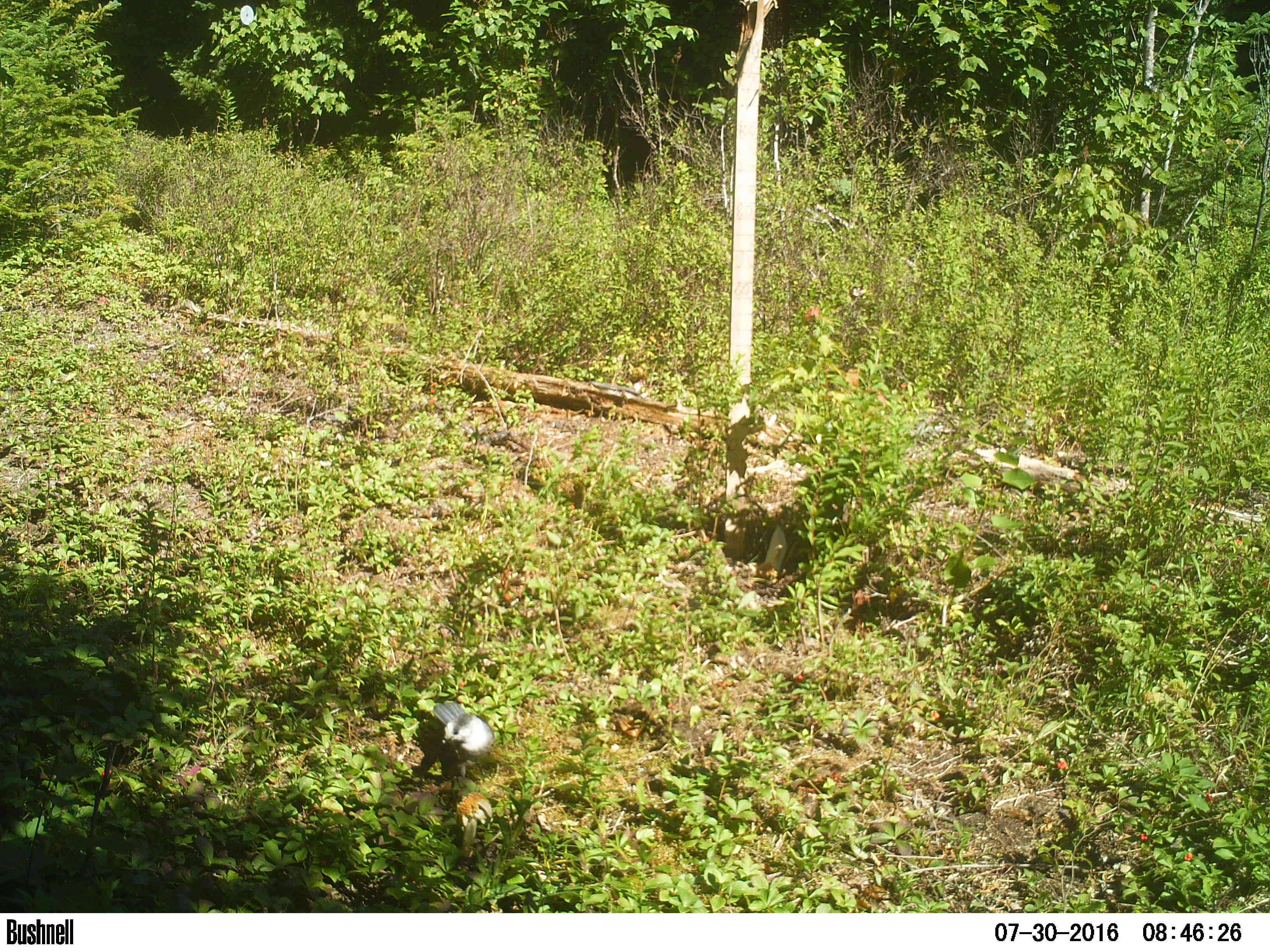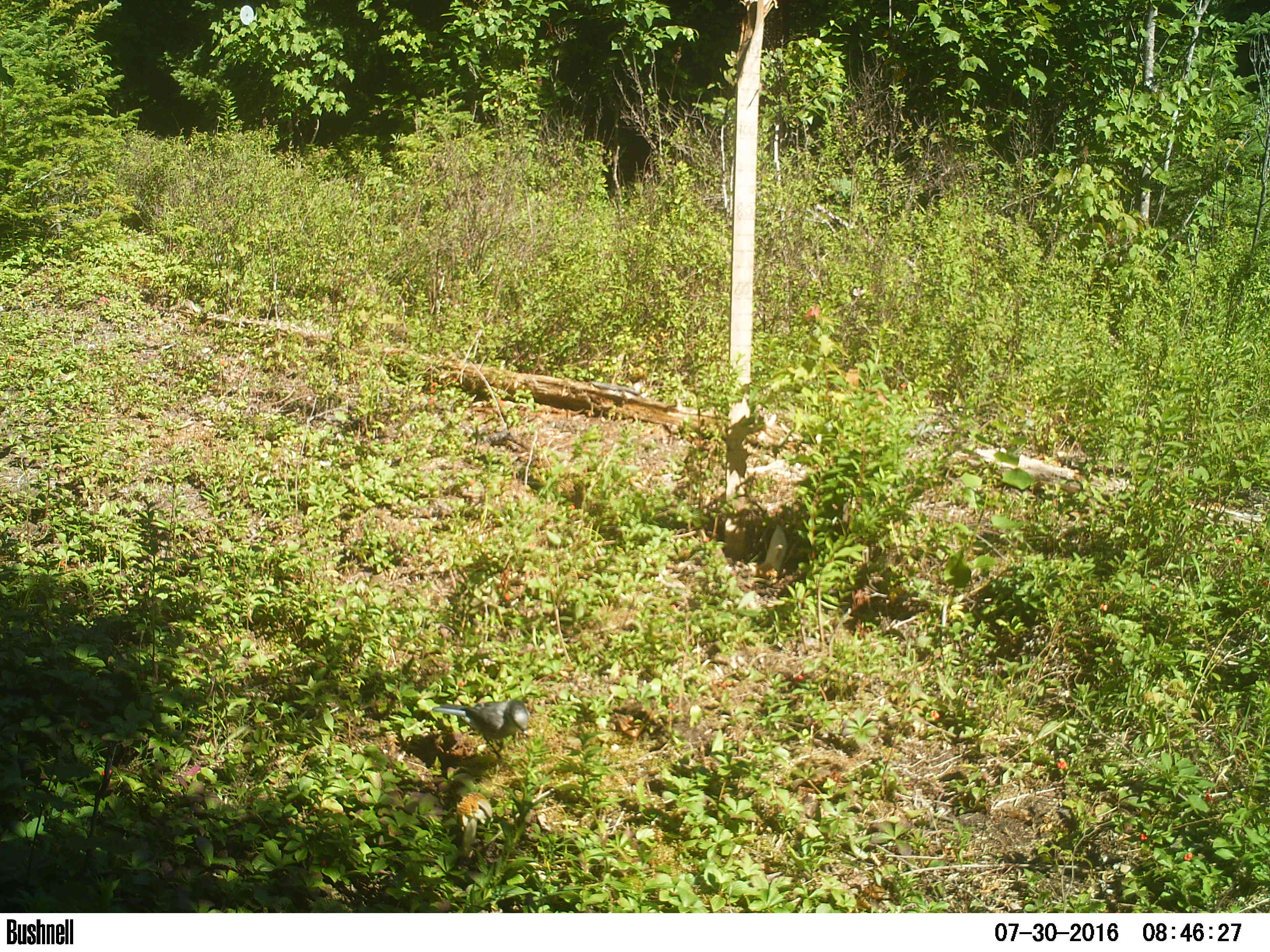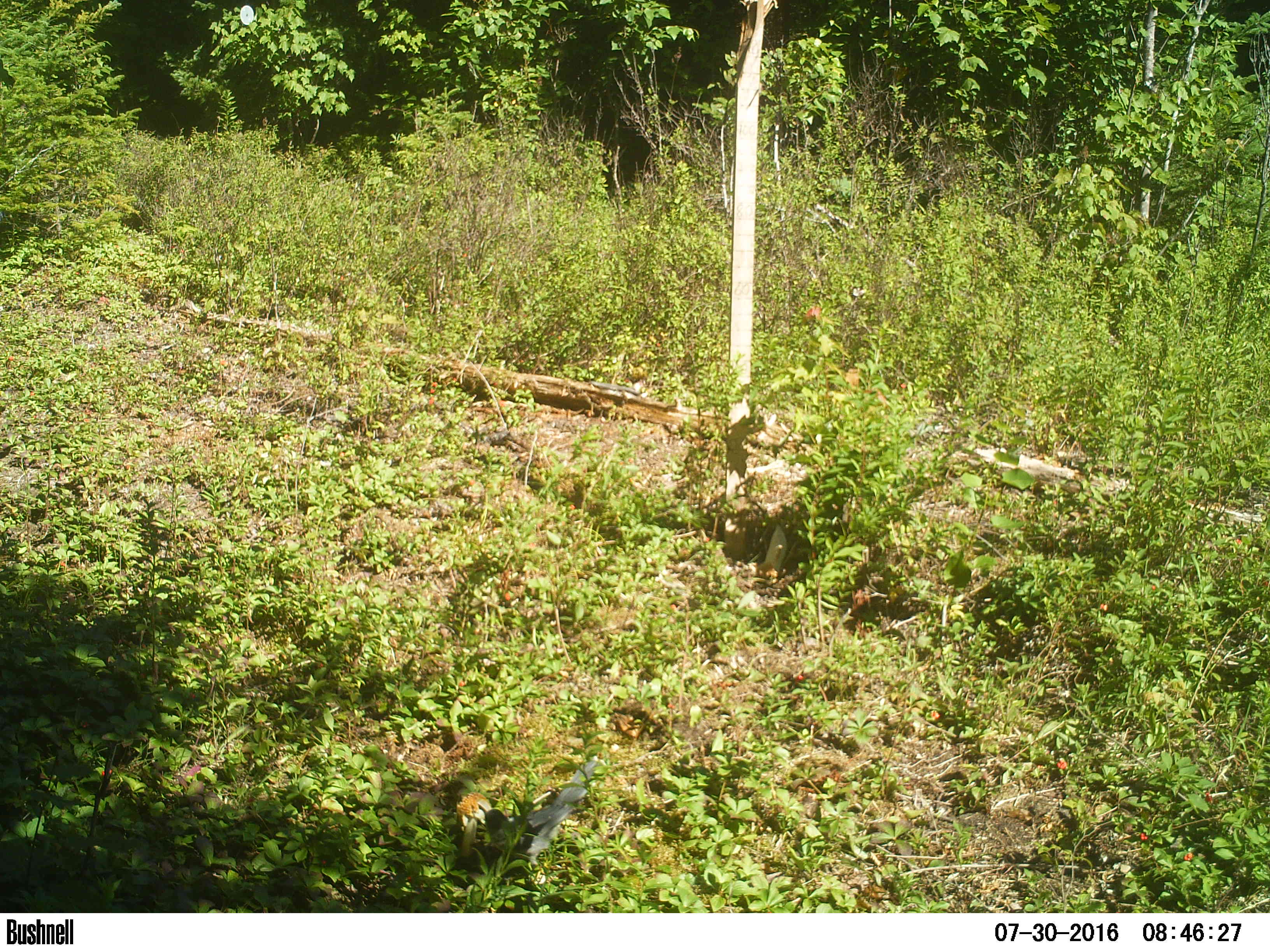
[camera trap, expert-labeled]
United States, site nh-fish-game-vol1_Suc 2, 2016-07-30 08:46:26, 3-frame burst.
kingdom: Animalia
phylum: Chordata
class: Aves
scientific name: Aves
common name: bird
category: bird sp.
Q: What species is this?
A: Bird sp. (bird) (Aves).